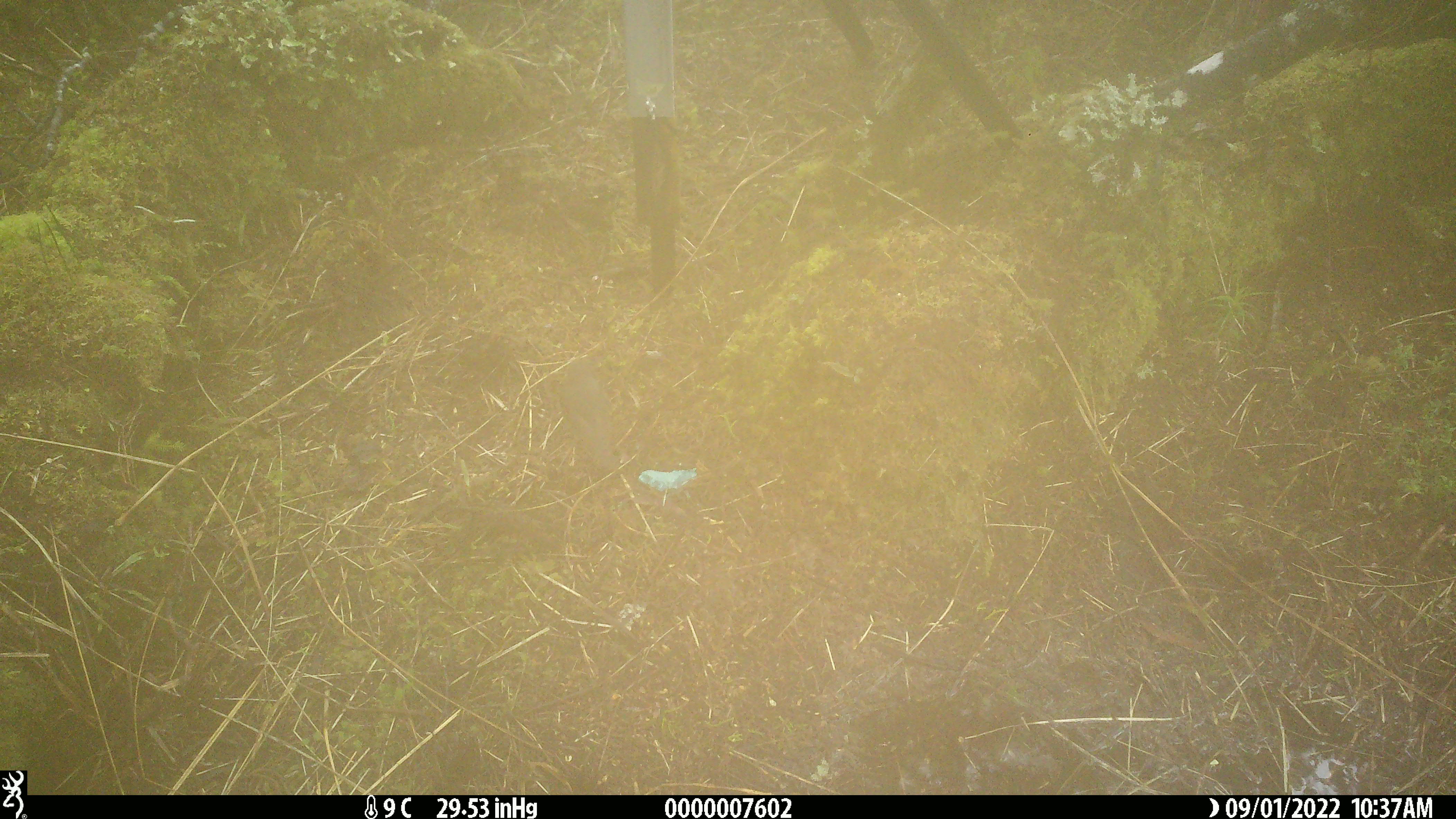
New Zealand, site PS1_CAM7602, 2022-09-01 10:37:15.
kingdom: Animalia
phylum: Chordata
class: Aves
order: Passeriformes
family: Petroicidae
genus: Petroica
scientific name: Petroica macrocephala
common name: tomtit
Tomtit (Petroica macrocephala).